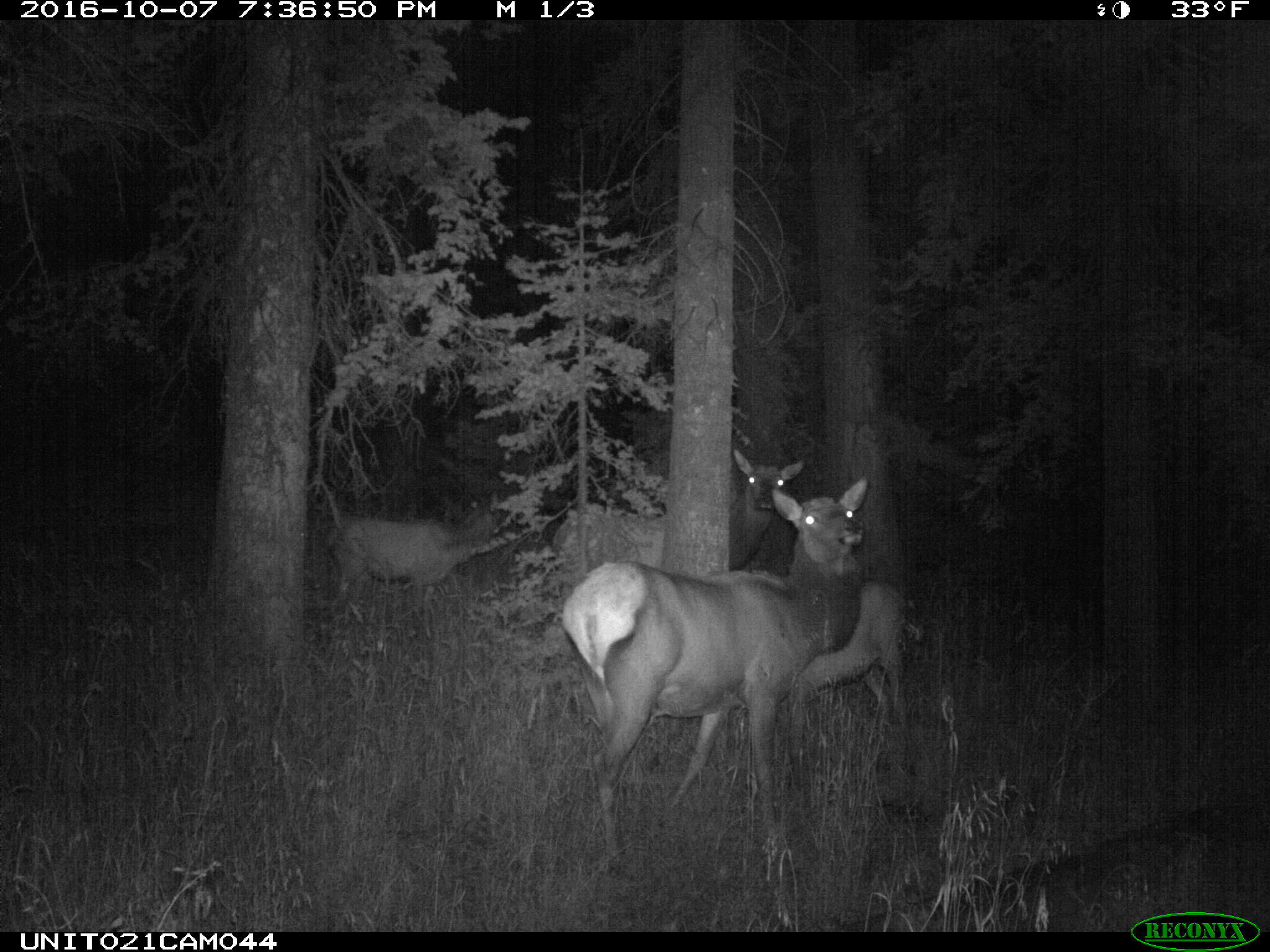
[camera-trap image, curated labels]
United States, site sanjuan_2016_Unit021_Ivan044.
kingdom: Animalia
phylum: Chordata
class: Mammalia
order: Artiodactyla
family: Cervidae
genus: Cervus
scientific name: Cervus elaphus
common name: red deer